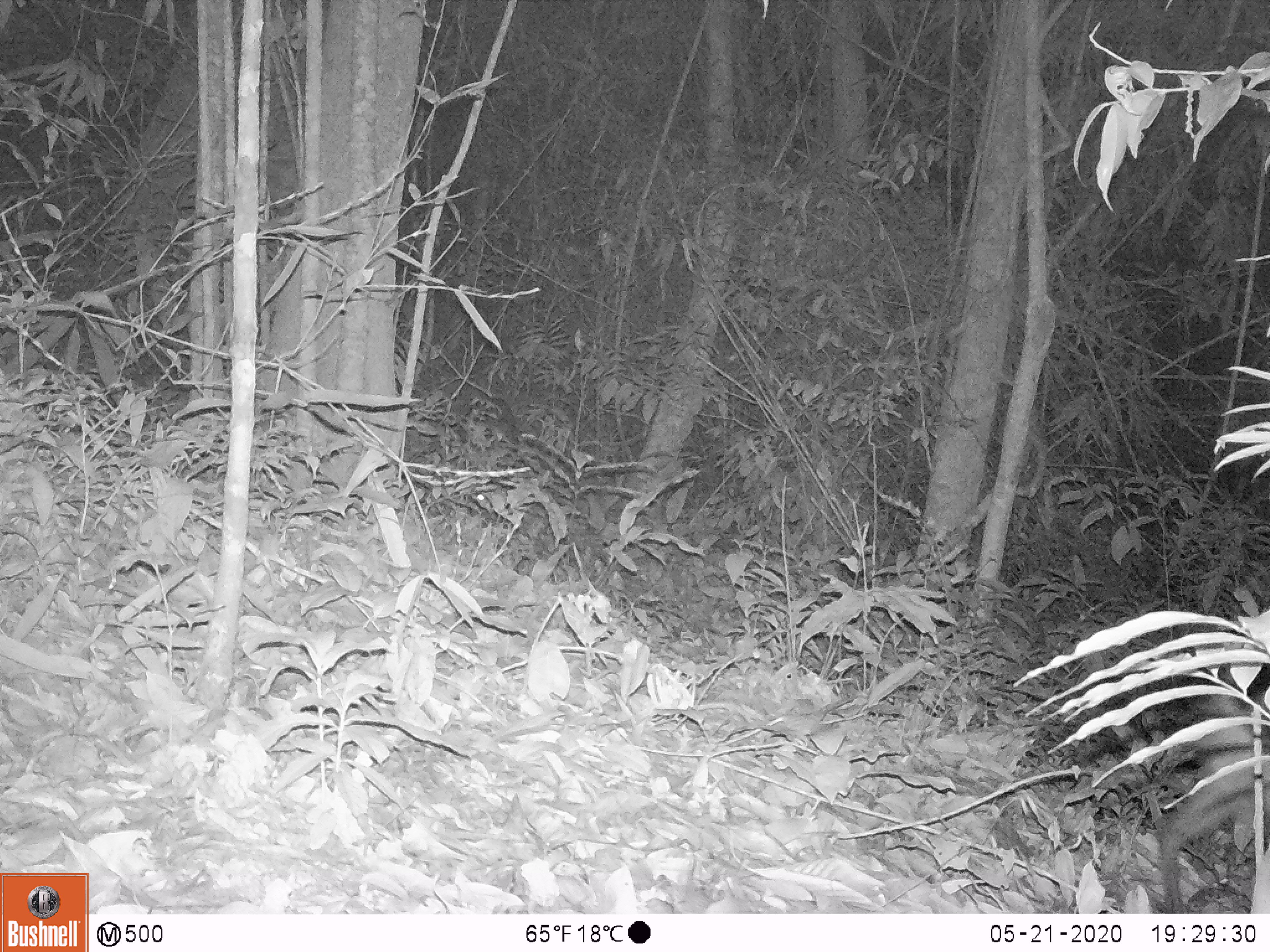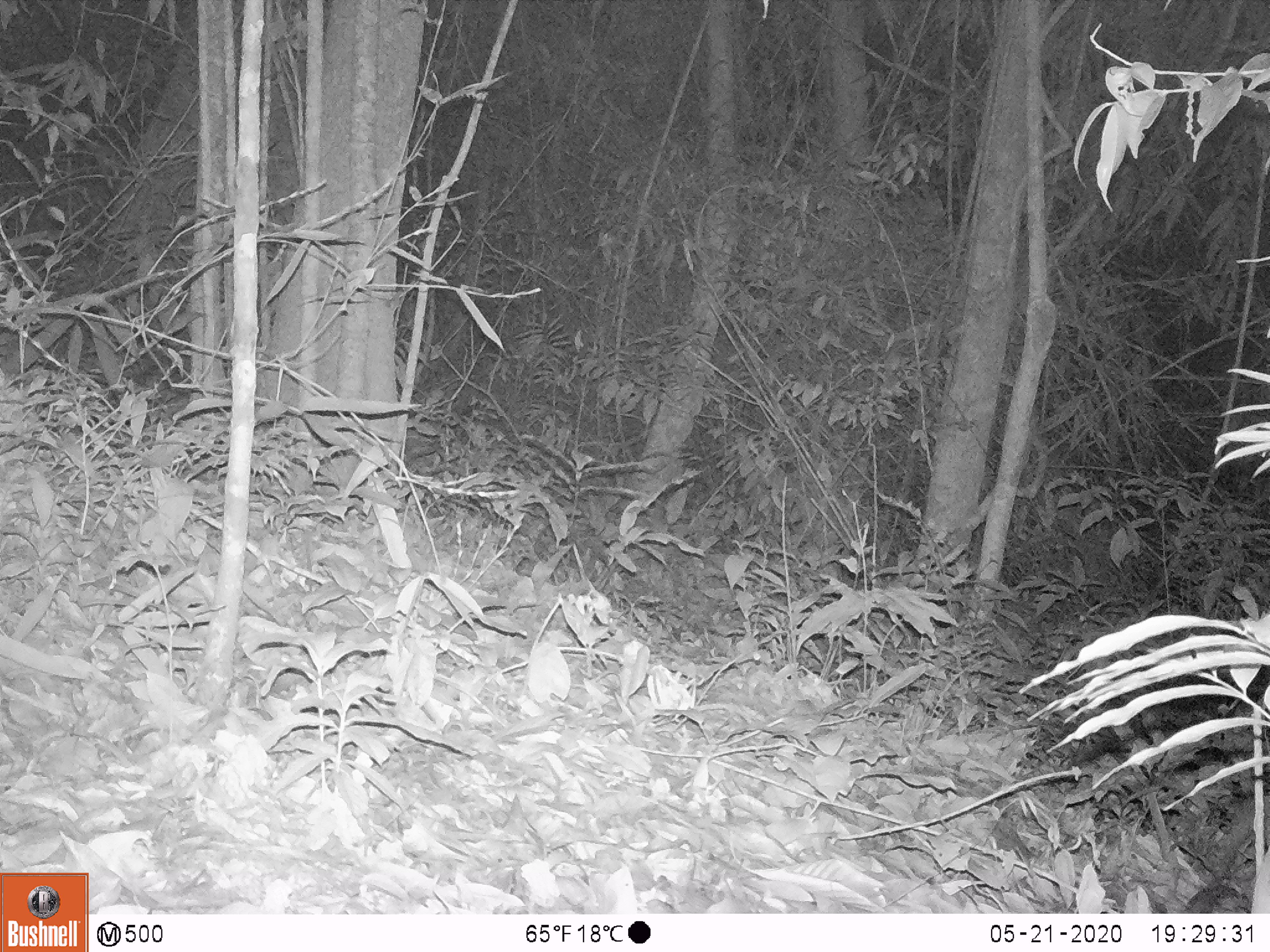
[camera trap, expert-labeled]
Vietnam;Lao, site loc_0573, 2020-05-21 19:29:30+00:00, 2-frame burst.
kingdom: Animalia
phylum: Chordata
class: Mammalia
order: Artiodactyla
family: Cervidae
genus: Muntiacus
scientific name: Muntiacus rooseveltorum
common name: roosevelt's muntjac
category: roosevelts muntjac group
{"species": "roosevelts muntjac group (roosevelt's muntjac) (Muntiacus rooseveltorum)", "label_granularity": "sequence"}